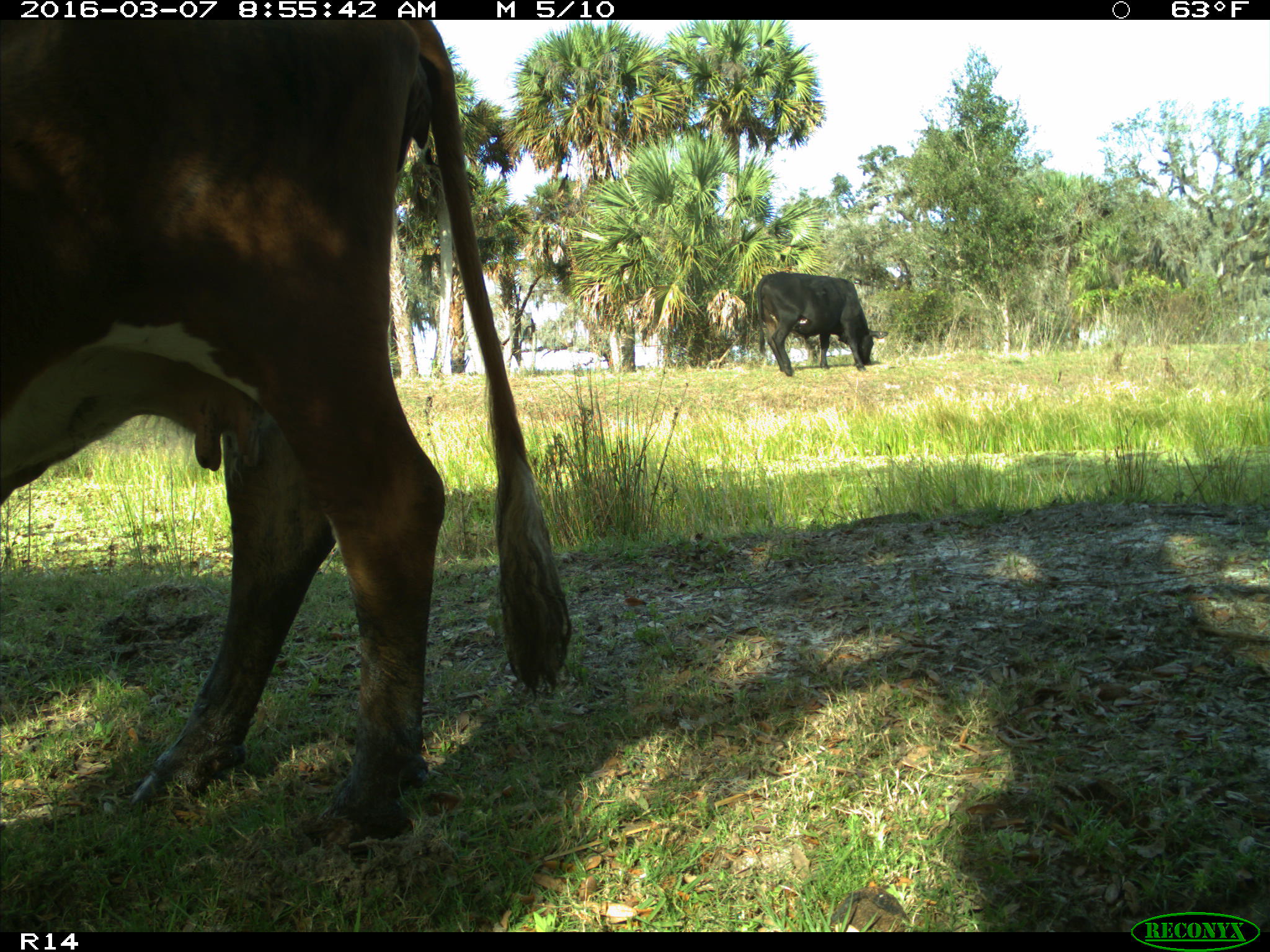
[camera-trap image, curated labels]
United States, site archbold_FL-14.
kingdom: Animalia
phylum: Chordata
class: Mammalia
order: Artiodactyla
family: Bovidae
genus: Bos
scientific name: Bos taurus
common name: domestic cow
Bos taurus (domestic cow).